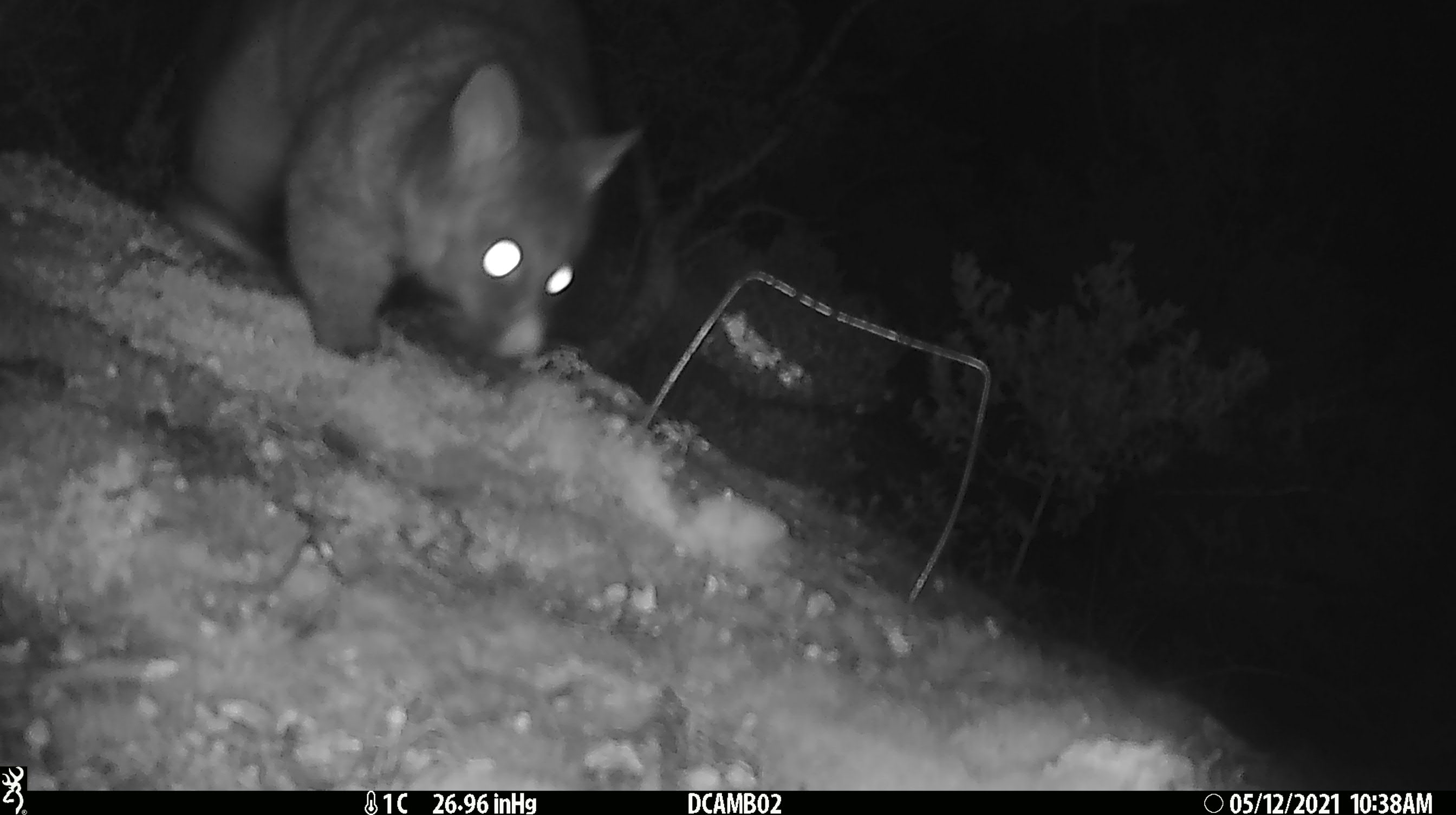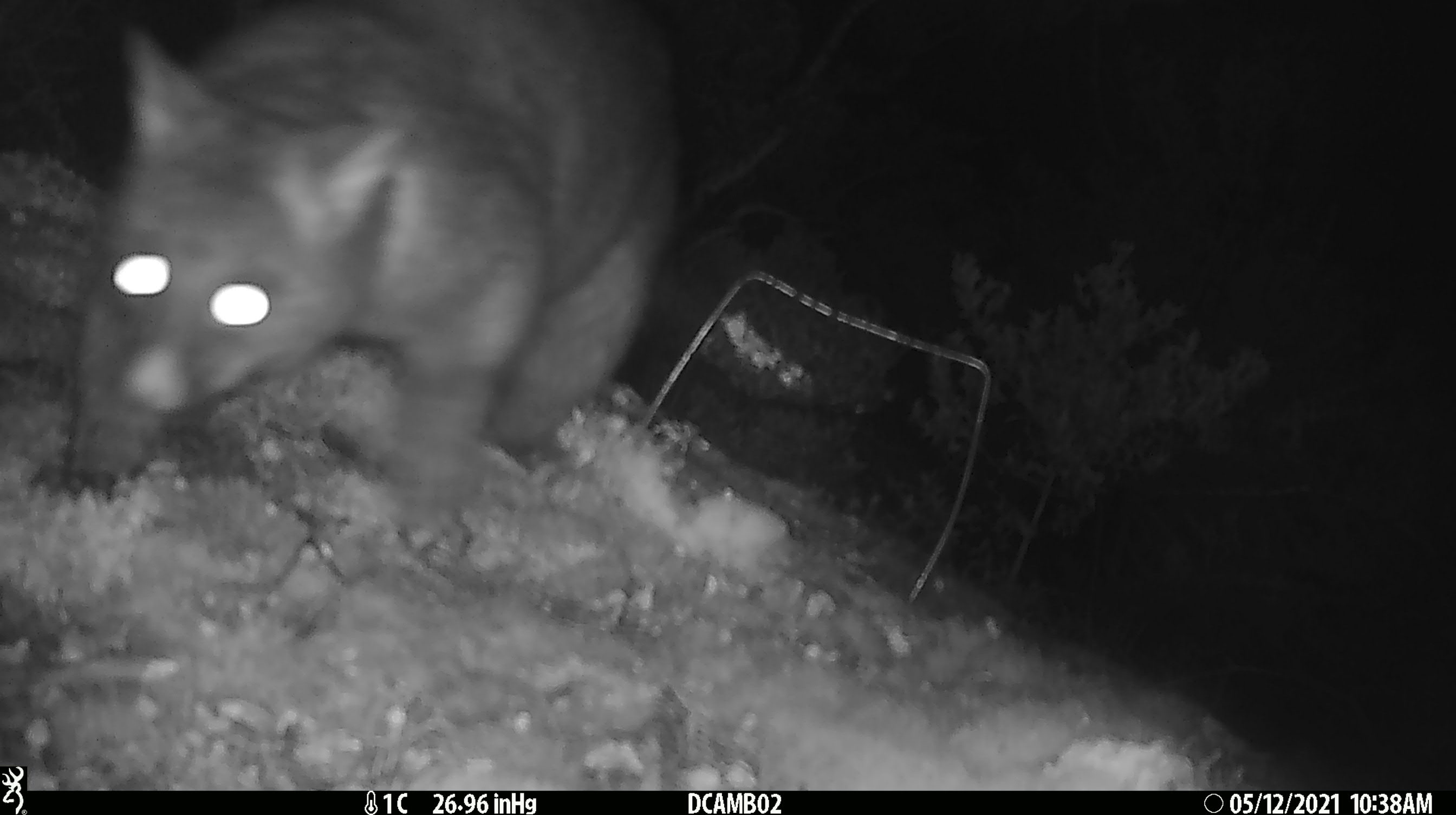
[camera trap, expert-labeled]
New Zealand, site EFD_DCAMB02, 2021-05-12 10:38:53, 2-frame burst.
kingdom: Animalia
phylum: Chordata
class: Mammalia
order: Diprotodontia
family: Phalangeridae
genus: Trichosurus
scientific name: Trichosurus vulpecula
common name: common brushtail possum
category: possum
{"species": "possum (common brushtail possum) (Trichosurus vulpecula)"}